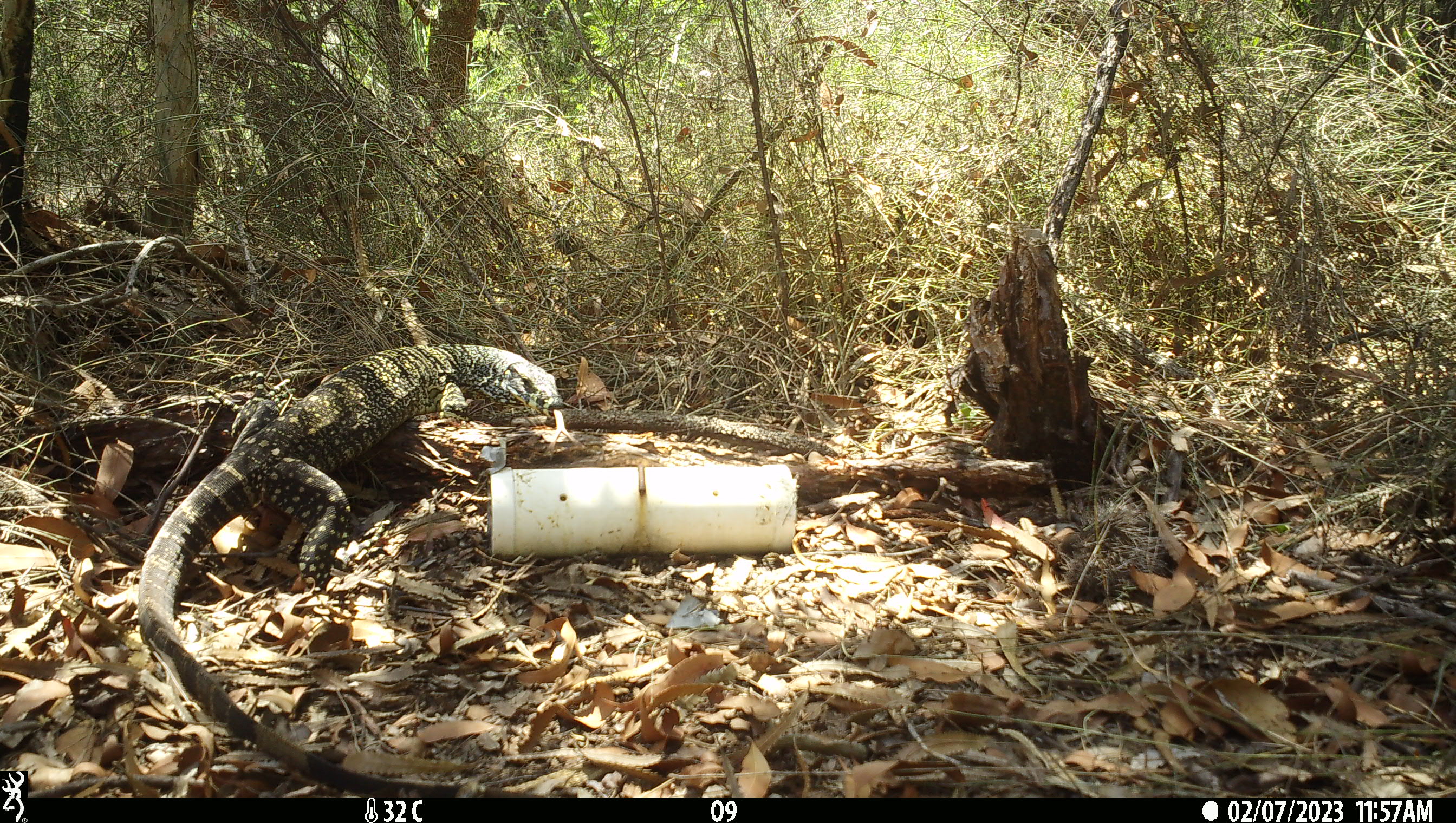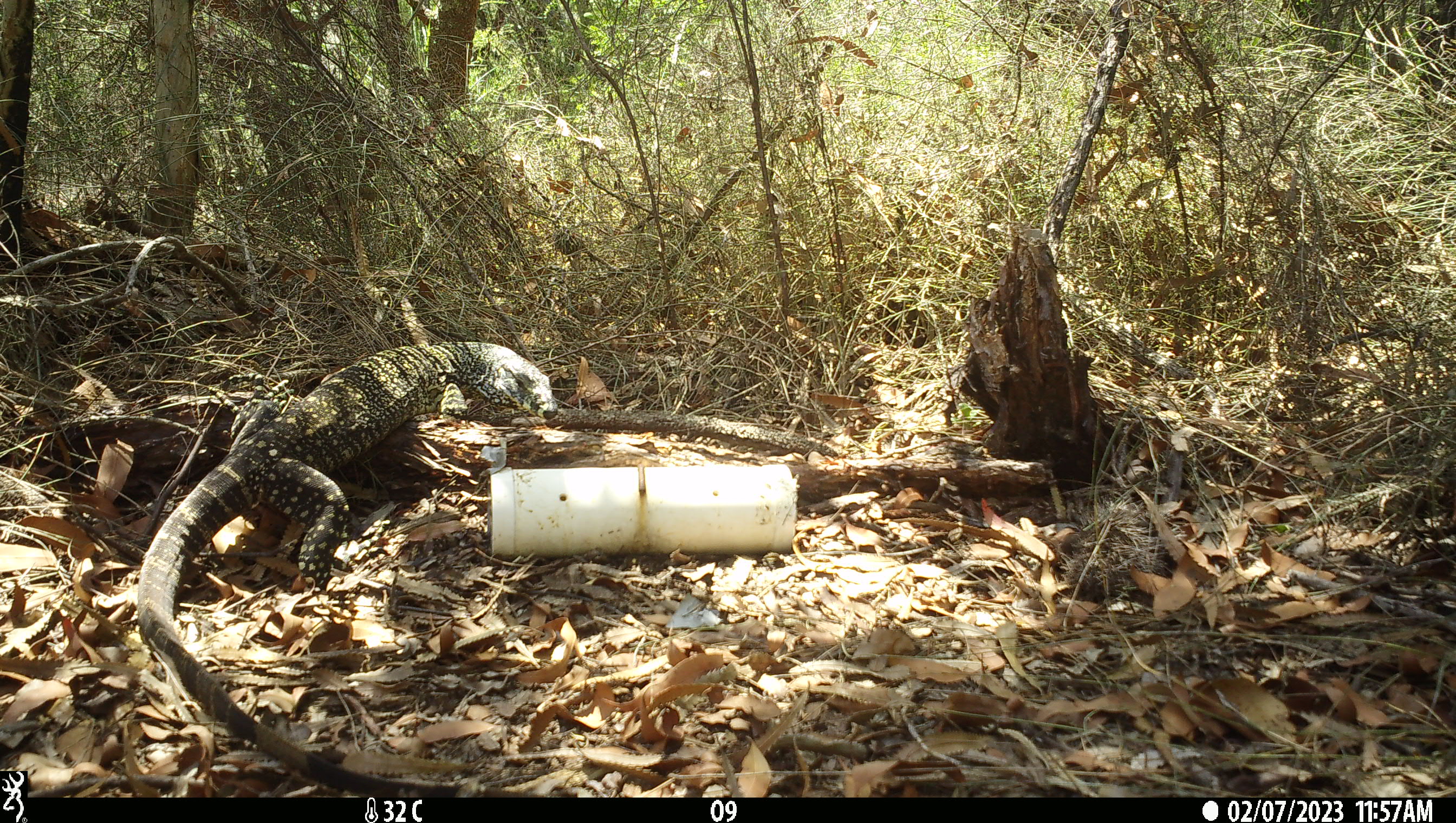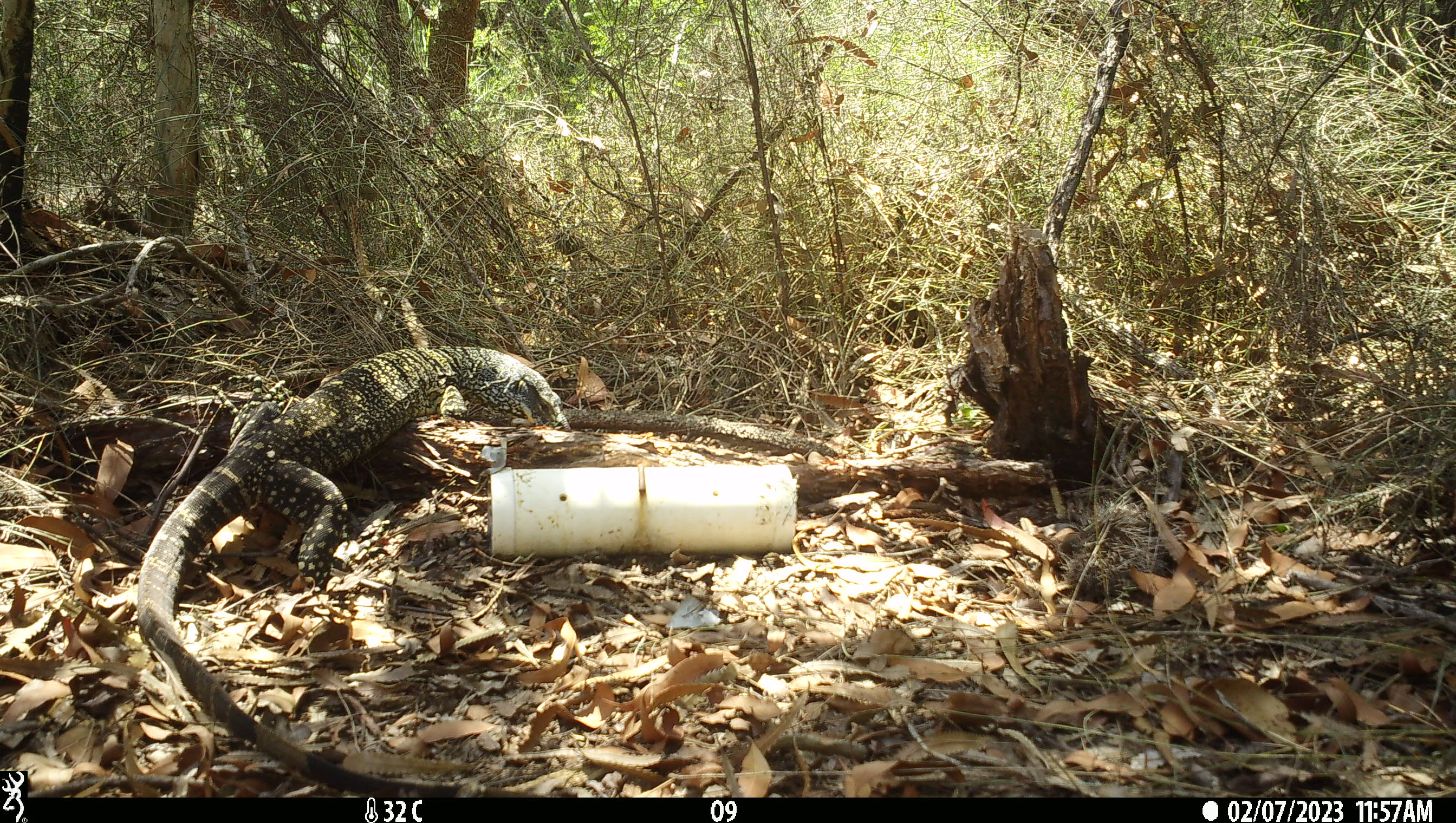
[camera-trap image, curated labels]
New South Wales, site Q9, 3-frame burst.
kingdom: Animalia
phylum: Chordata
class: Reptilia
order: Squamata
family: Varanidae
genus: Varanus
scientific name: Varanus varius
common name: lace monitor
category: goanna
Goanna (lace monitor) (Varanus varius).